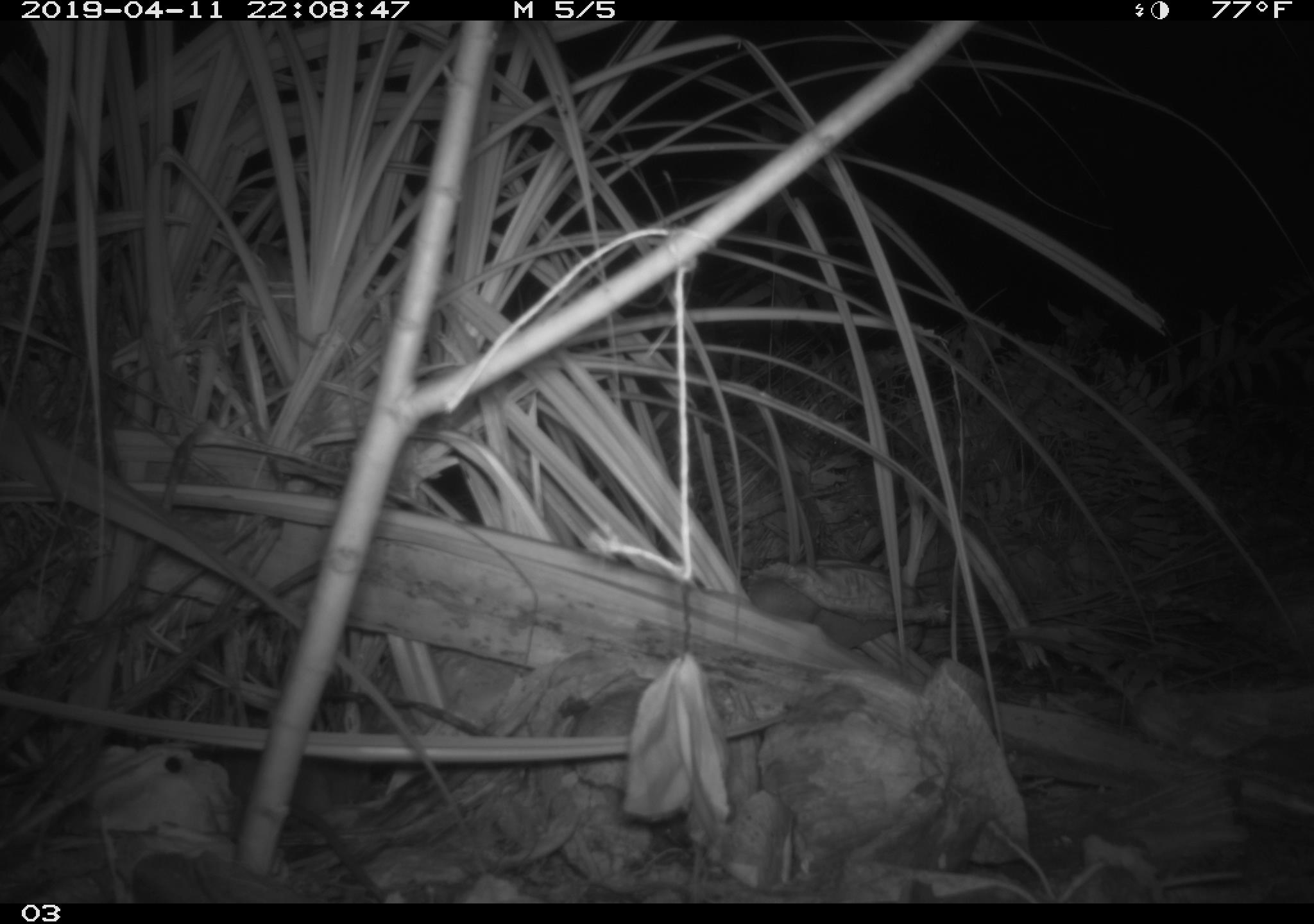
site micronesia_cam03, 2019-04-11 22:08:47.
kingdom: Animalia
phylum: Chordata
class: Mammalia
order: Rodentia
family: Muridae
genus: Rattus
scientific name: Rattus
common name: rat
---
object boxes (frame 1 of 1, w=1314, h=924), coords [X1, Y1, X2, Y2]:
rat: [230, 746, 382, 901]